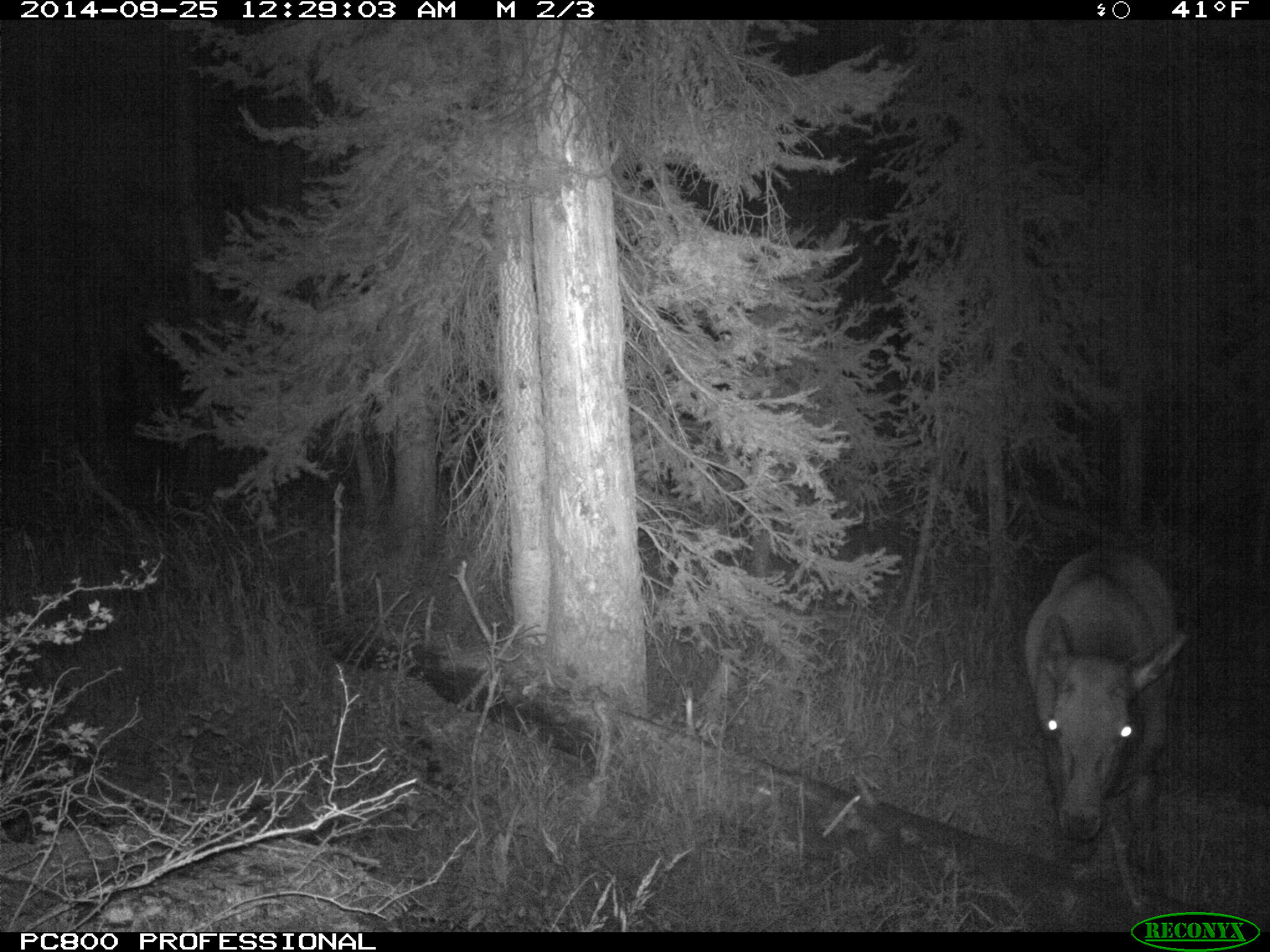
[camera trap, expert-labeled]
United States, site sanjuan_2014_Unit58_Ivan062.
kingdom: Animalia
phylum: Chordata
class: Mammalia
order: Artiodactyla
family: Cervidae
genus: Cervus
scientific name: Cervus elaphus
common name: red deer